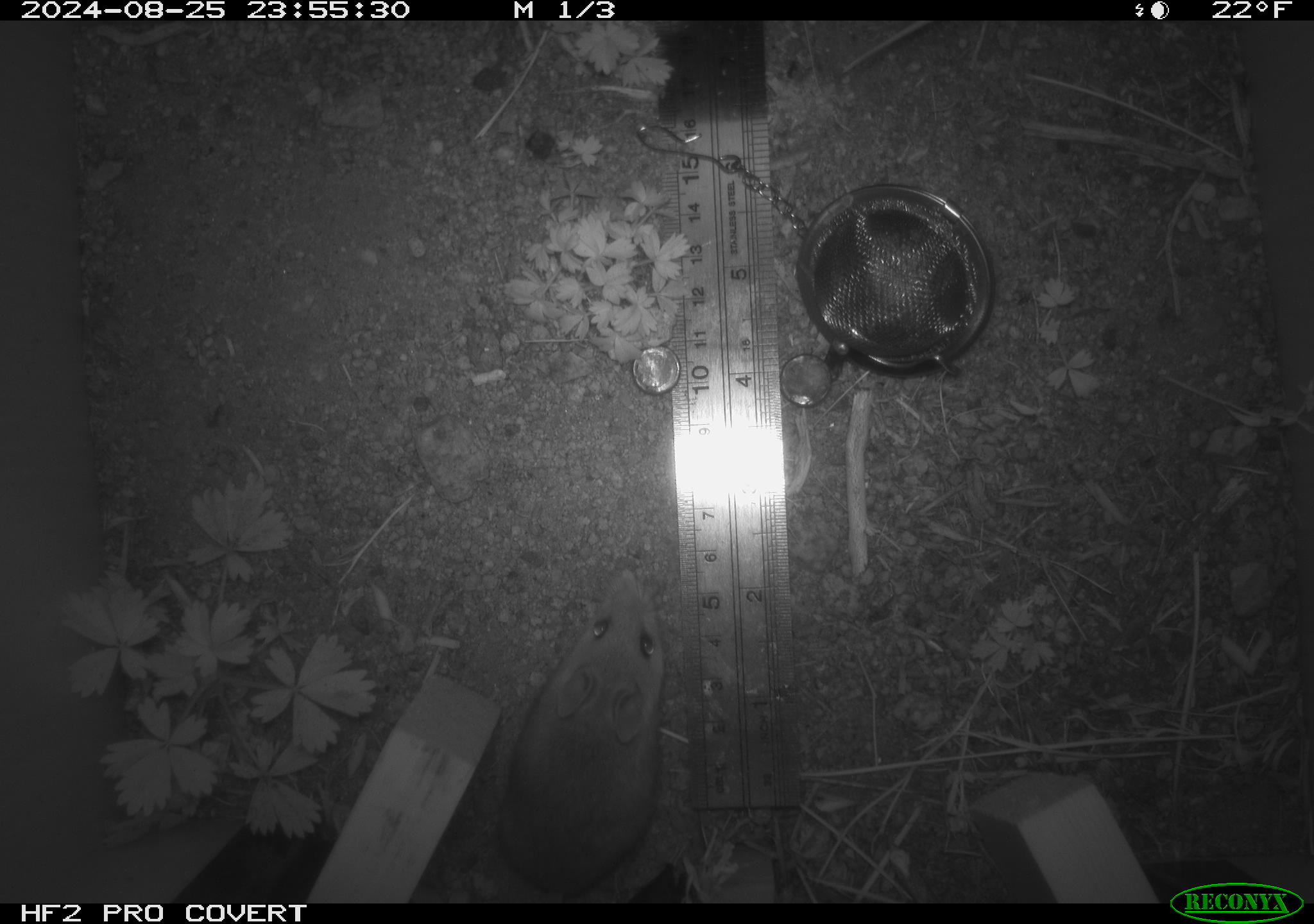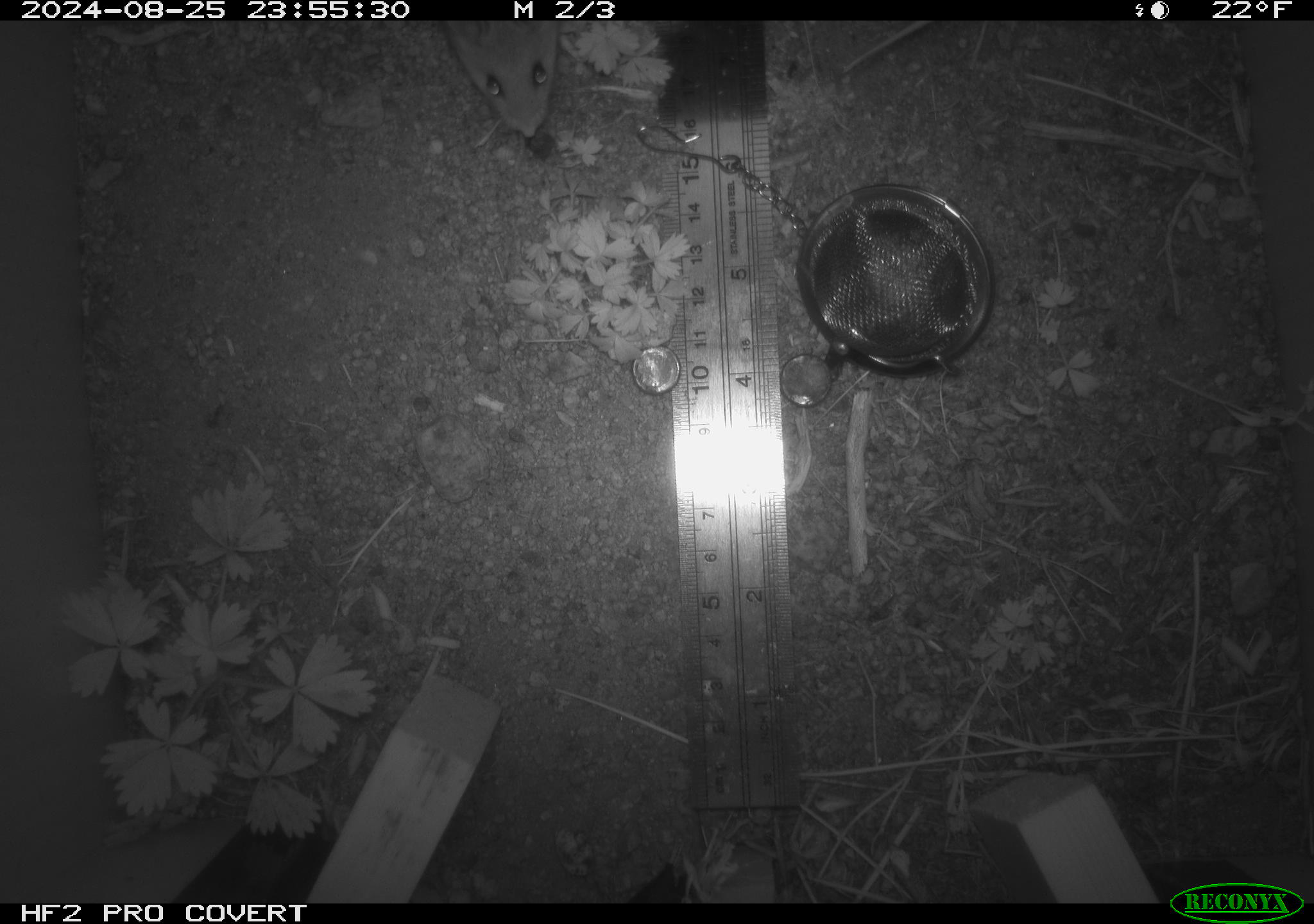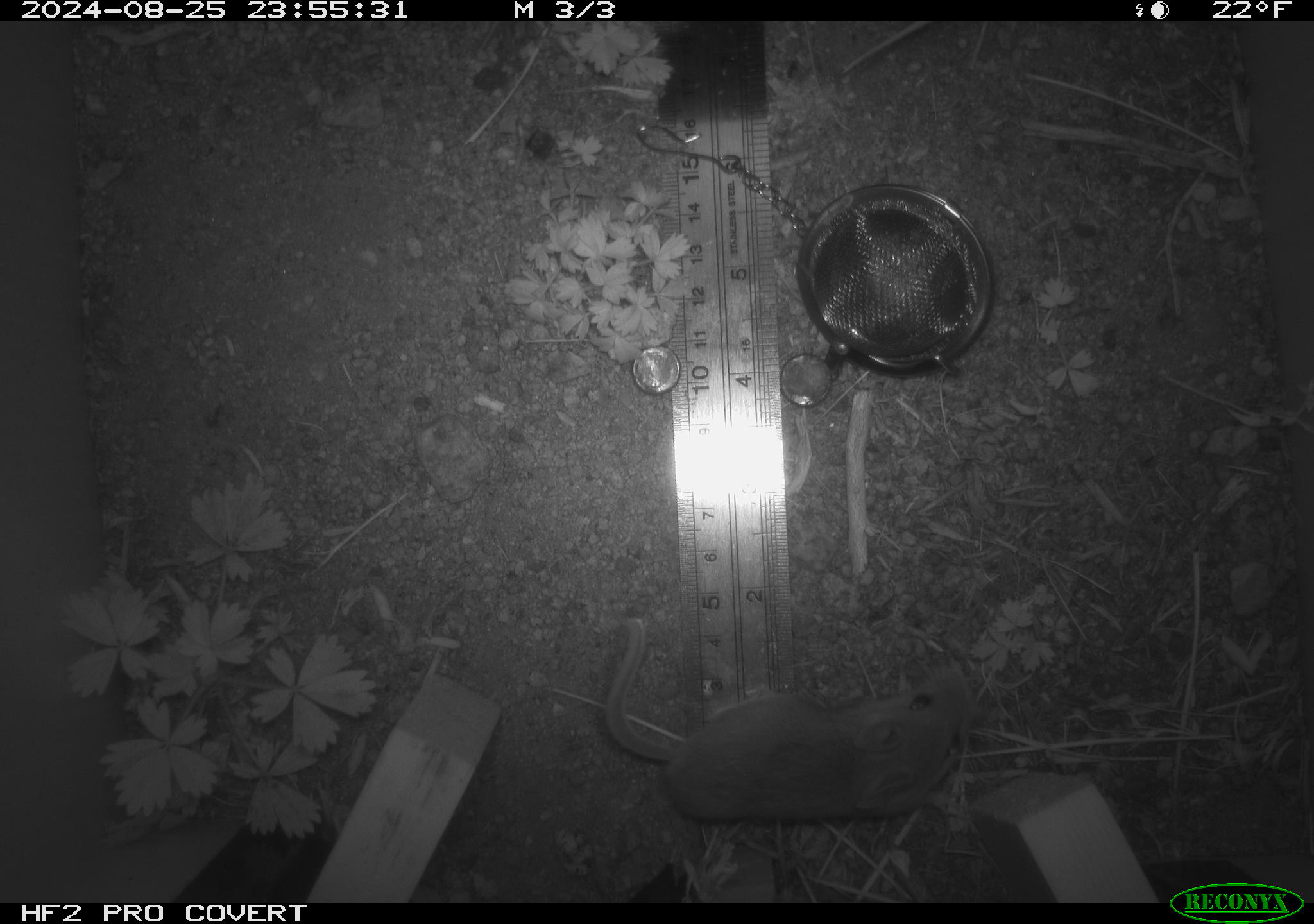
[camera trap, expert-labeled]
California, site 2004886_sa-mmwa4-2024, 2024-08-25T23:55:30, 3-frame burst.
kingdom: Animalia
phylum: Chordata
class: Mammalia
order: Rodentia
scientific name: Rodentia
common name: mouse species